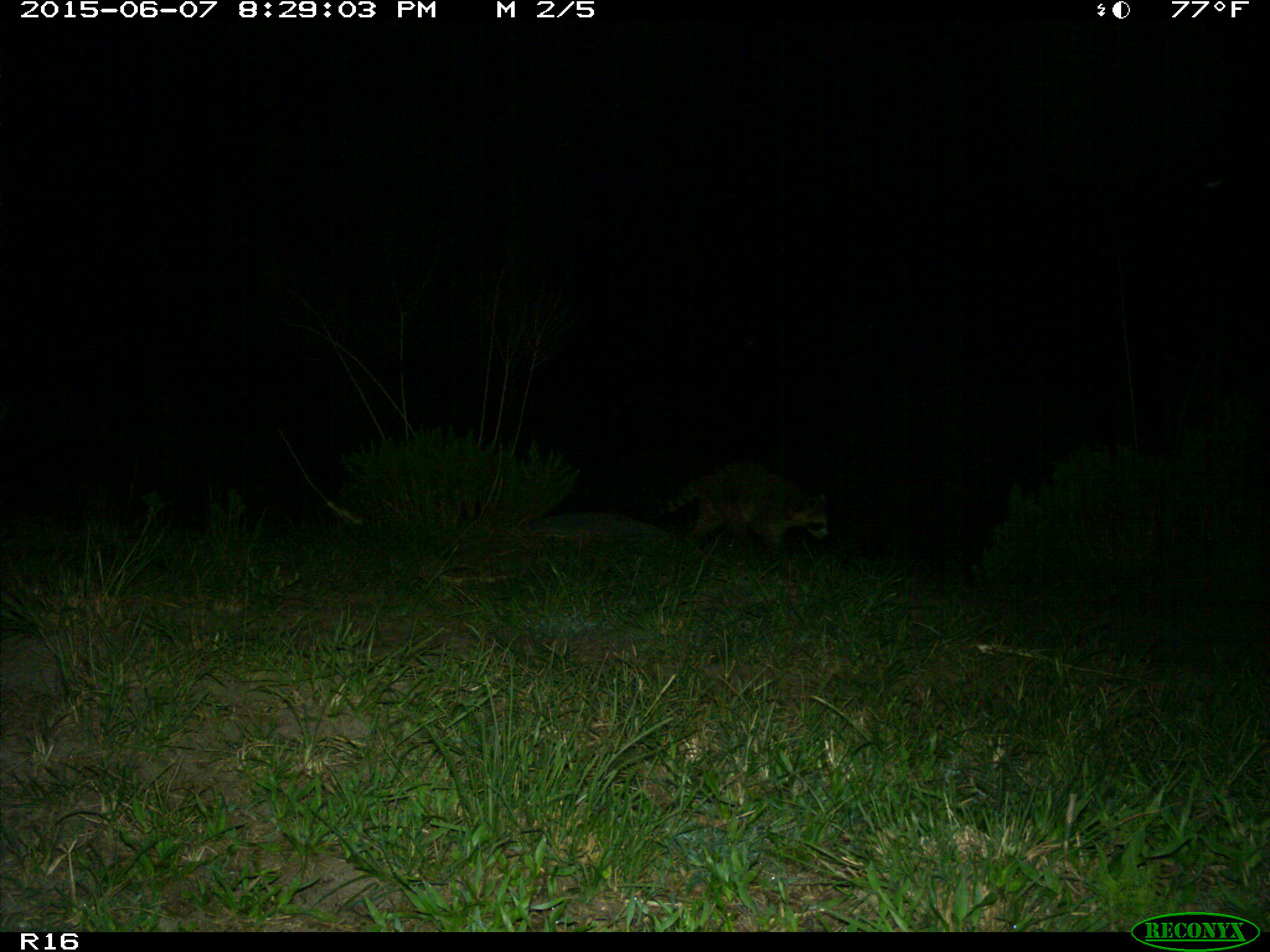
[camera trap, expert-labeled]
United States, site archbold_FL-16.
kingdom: Animalia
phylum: Chordata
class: Mammalia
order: Carnivora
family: Procyonidae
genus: Procyon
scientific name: Procyon lotor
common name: common raccoon